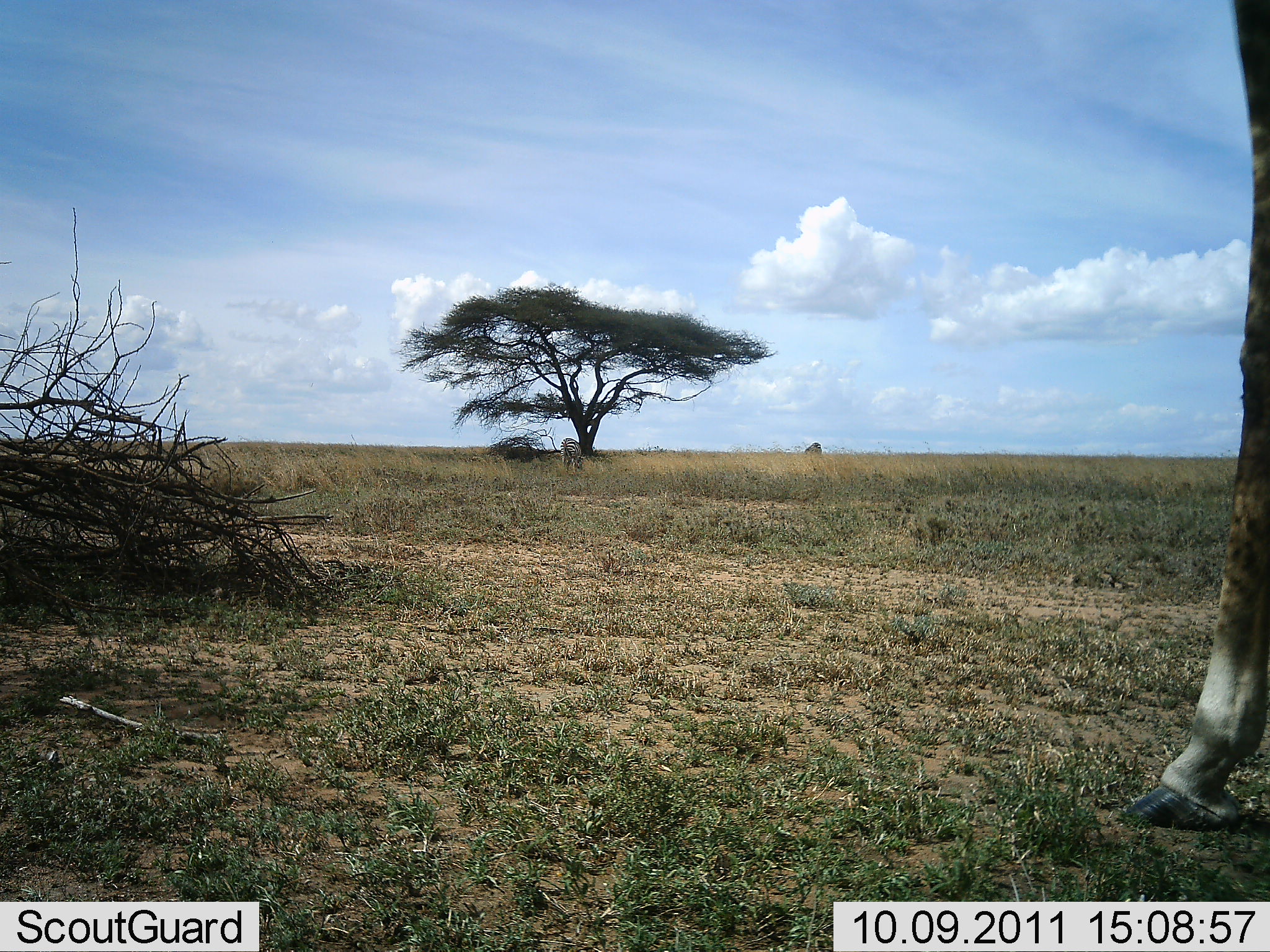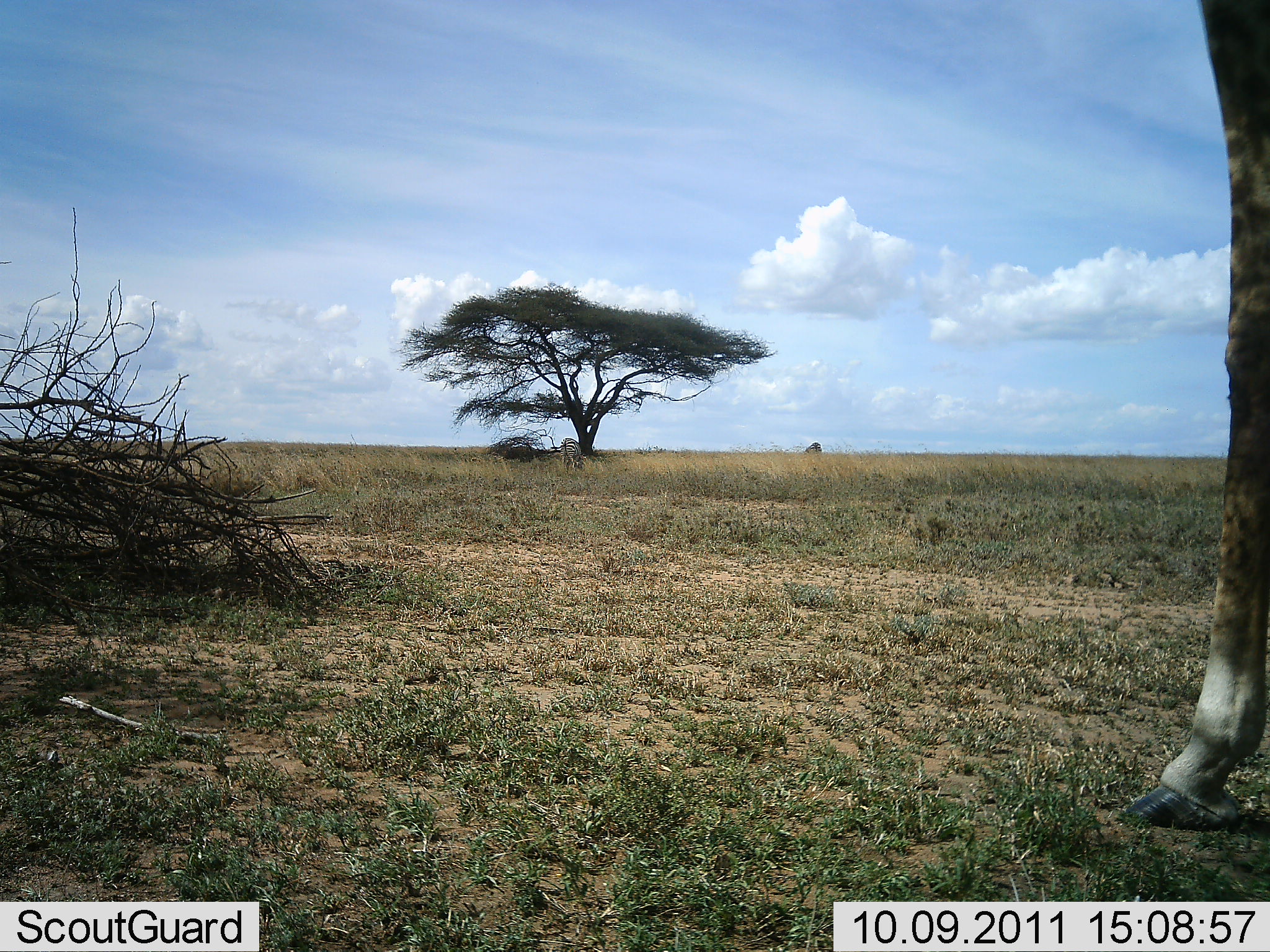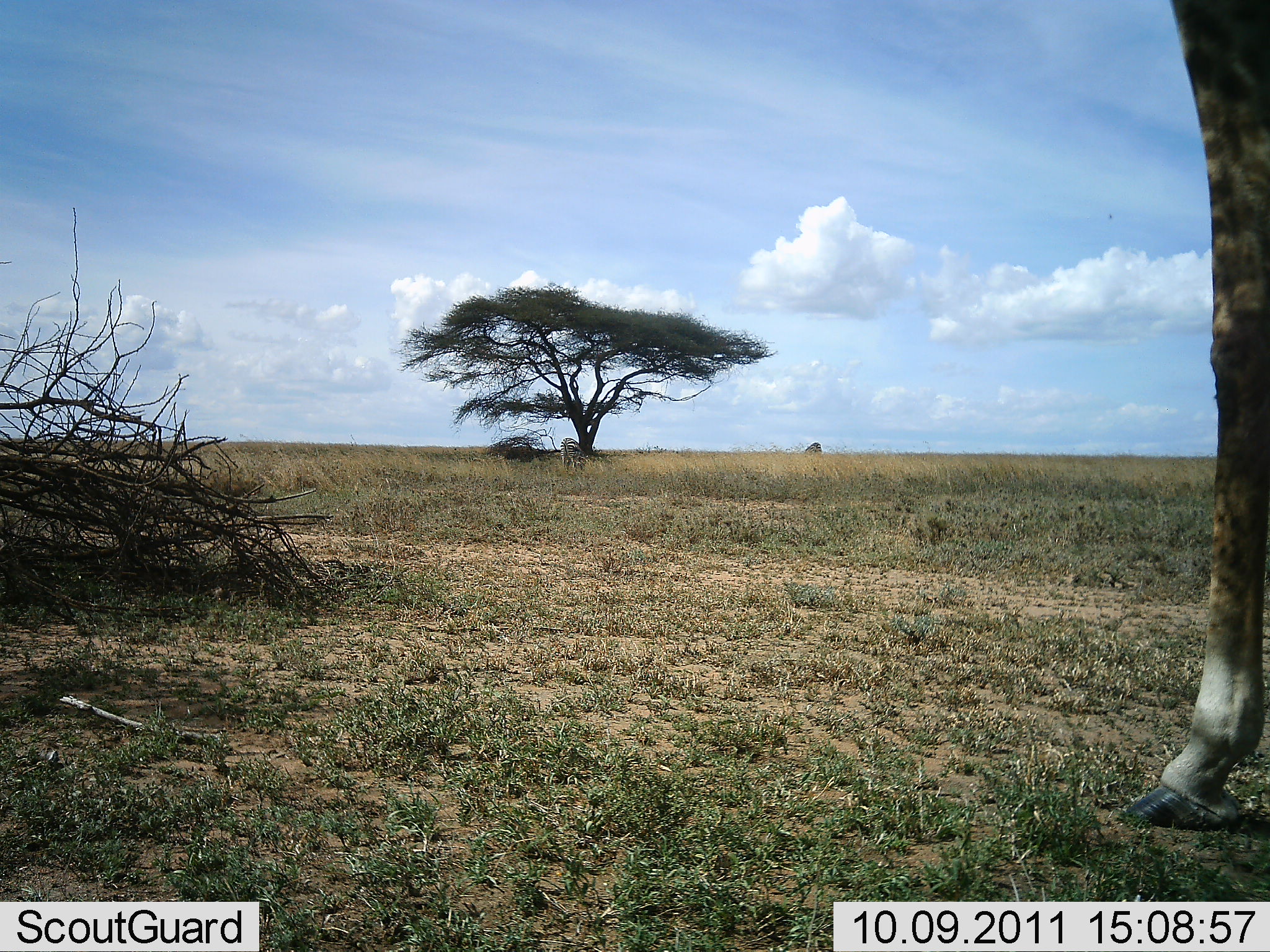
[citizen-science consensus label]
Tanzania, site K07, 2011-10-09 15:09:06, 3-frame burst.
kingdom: Animalia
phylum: Chordata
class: Mammalia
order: Artiodactyla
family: Giraffidae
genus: Giraffa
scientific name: Giraffa camelopardalis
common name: giraffe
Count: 1.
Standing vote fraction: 86%.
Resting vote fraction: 0%.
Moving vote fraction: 14%.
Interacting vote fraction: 0%.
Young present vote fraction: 0%.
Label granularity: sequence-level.